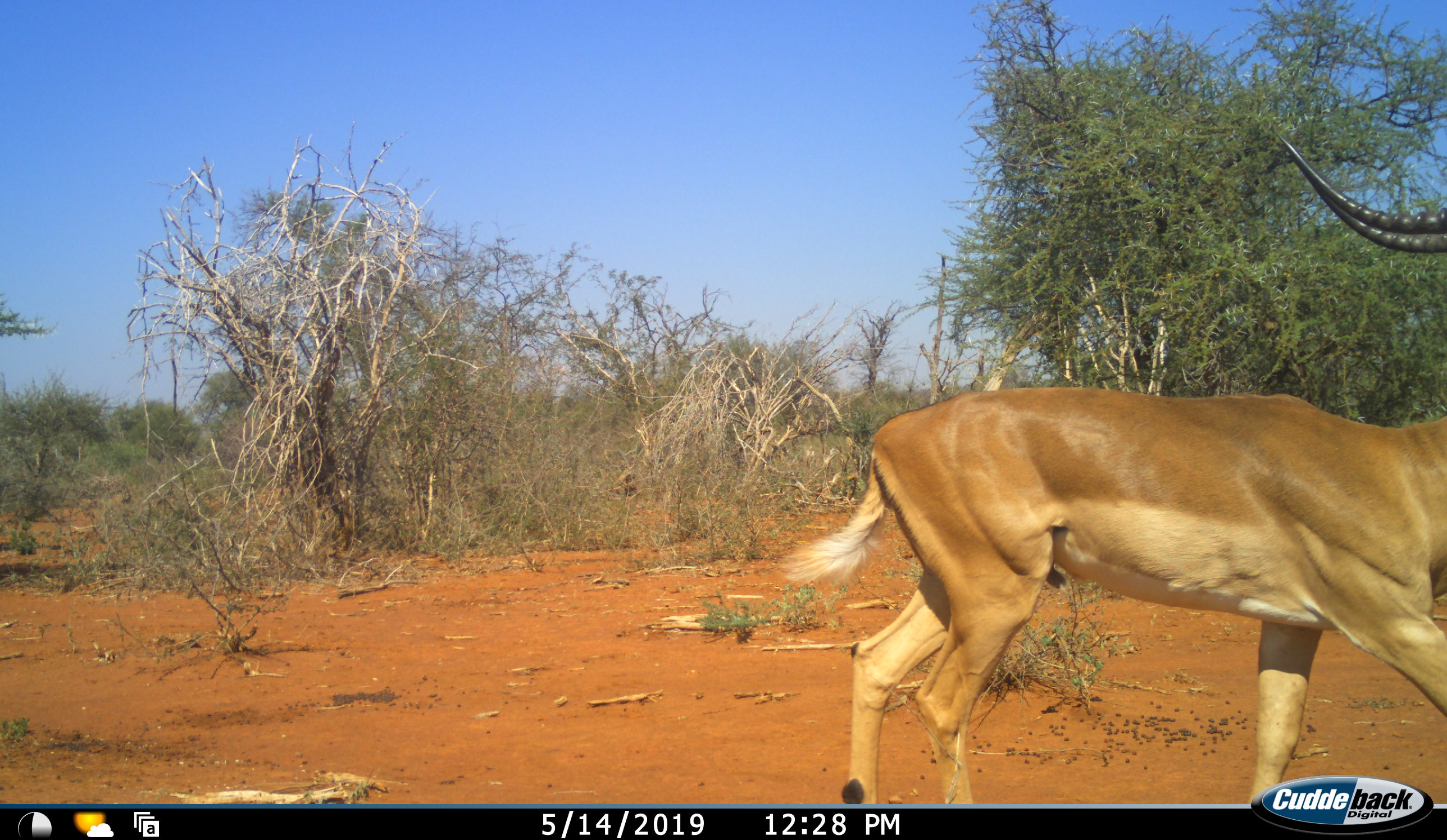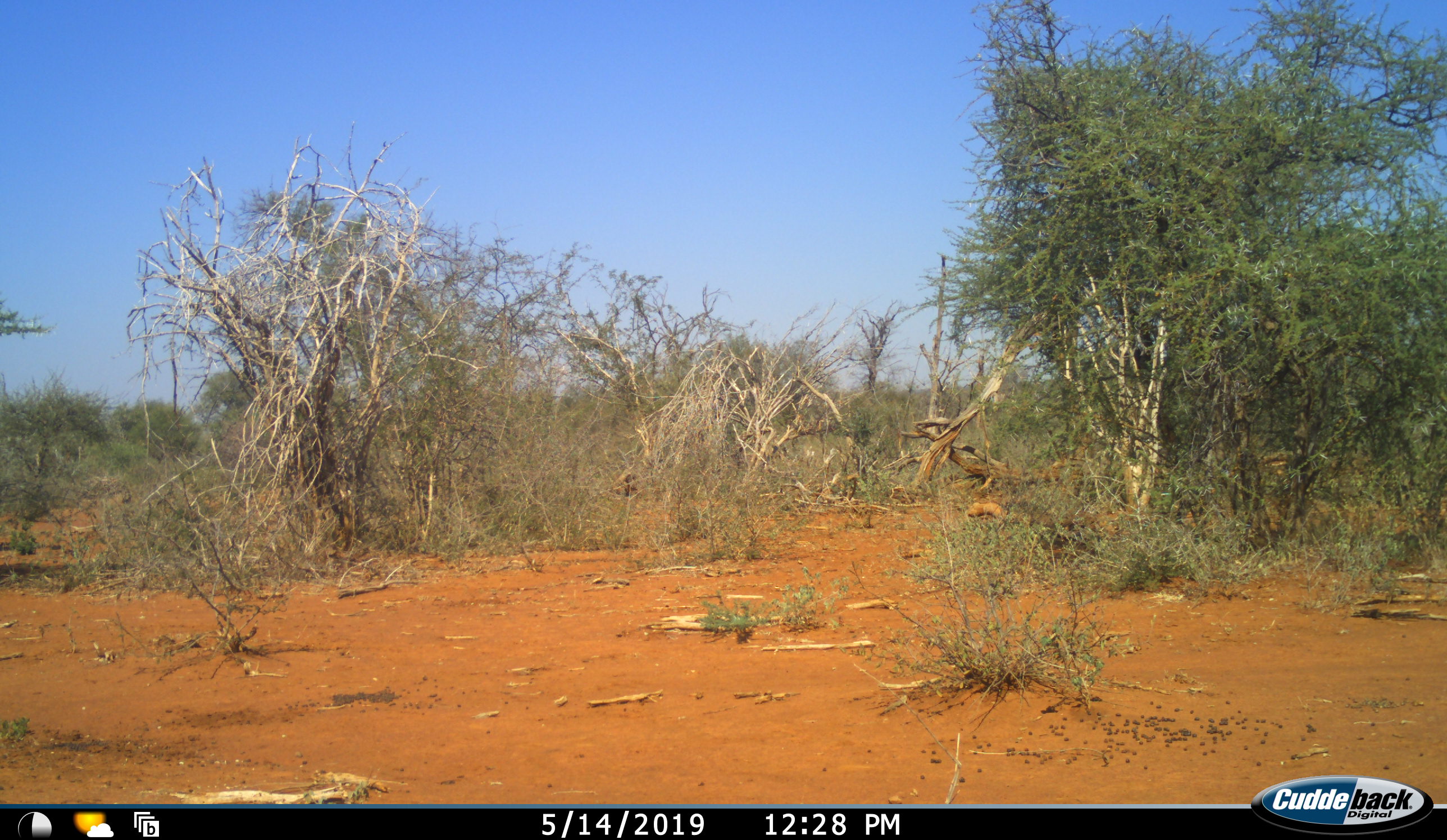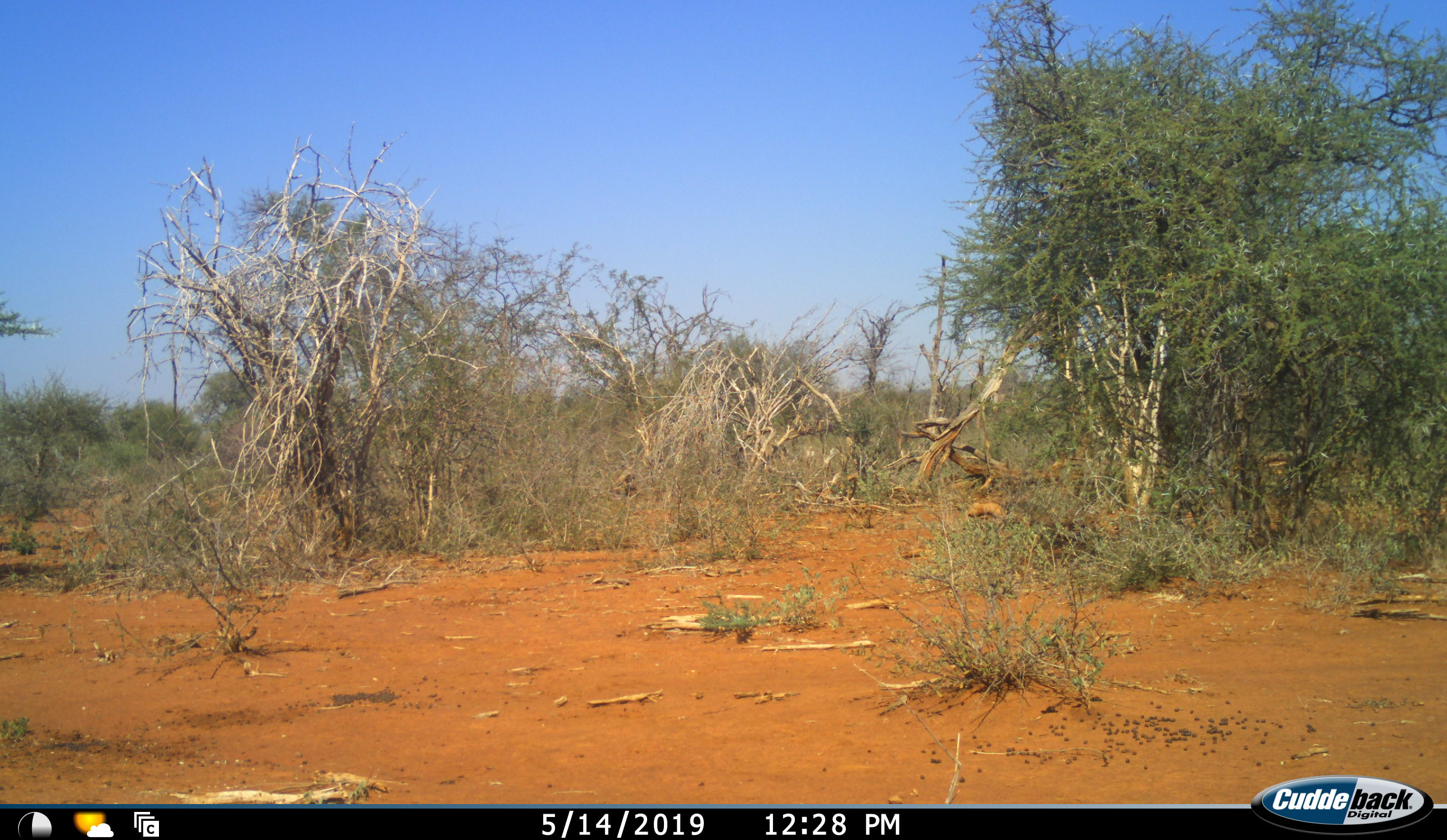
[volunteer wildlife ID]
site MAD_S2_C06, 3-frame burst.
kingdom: Animalia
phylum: Chordata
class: Mammalia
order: Artiodactyla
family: Bovidae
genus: Aepyceros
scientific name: Aepyceros melampus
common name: impala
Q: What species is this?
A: Impala (Aepyceros melampus).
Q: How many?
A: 1.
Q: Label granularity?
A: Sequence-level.